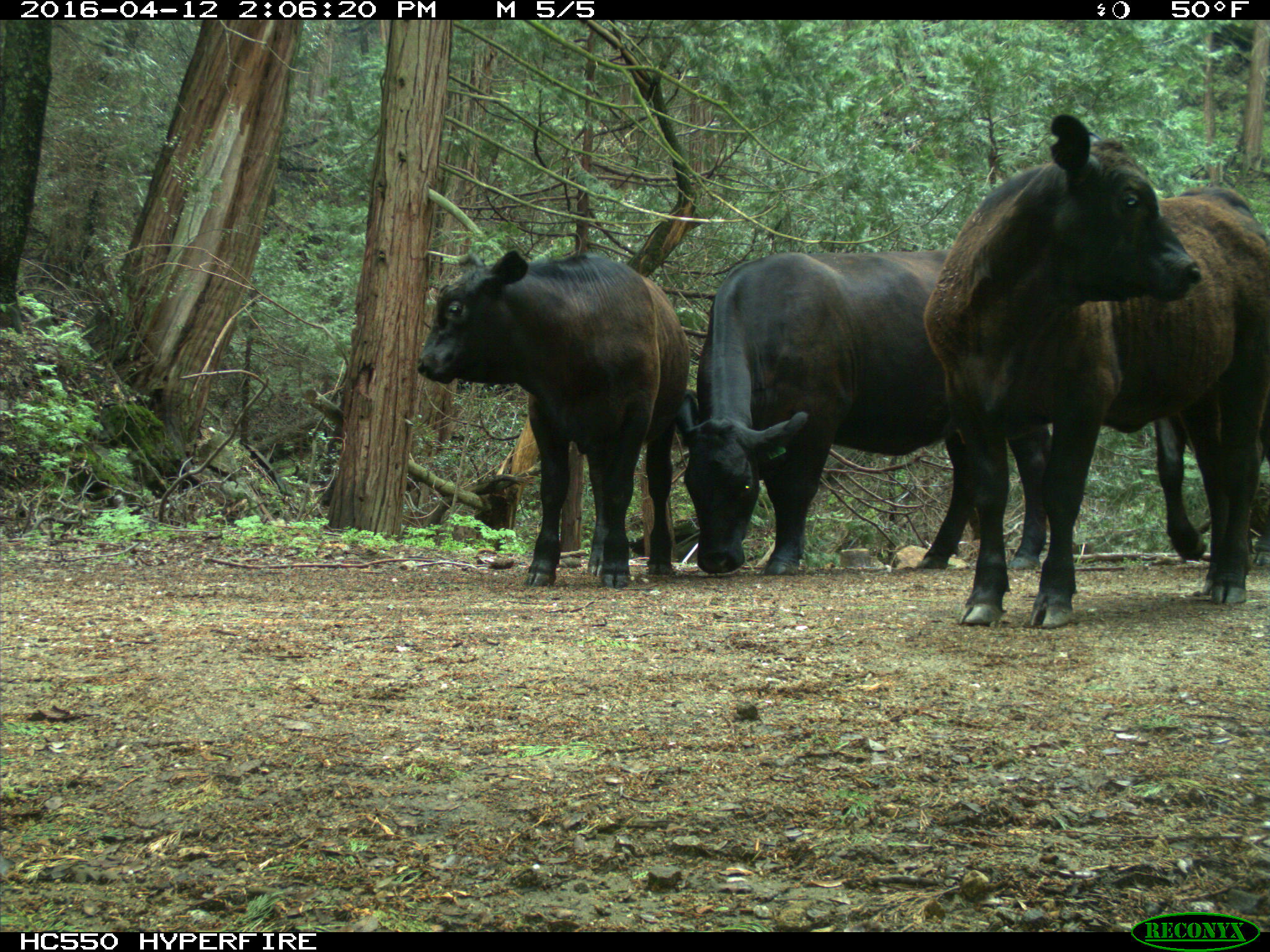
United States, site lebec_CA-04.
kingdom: Animalia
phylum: Chordata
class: Mammalia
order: Artiodactyla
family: Bovidae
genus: Bos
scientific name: Bos taurus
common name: domestic cow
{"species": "Bos taurus (domestic cow)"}